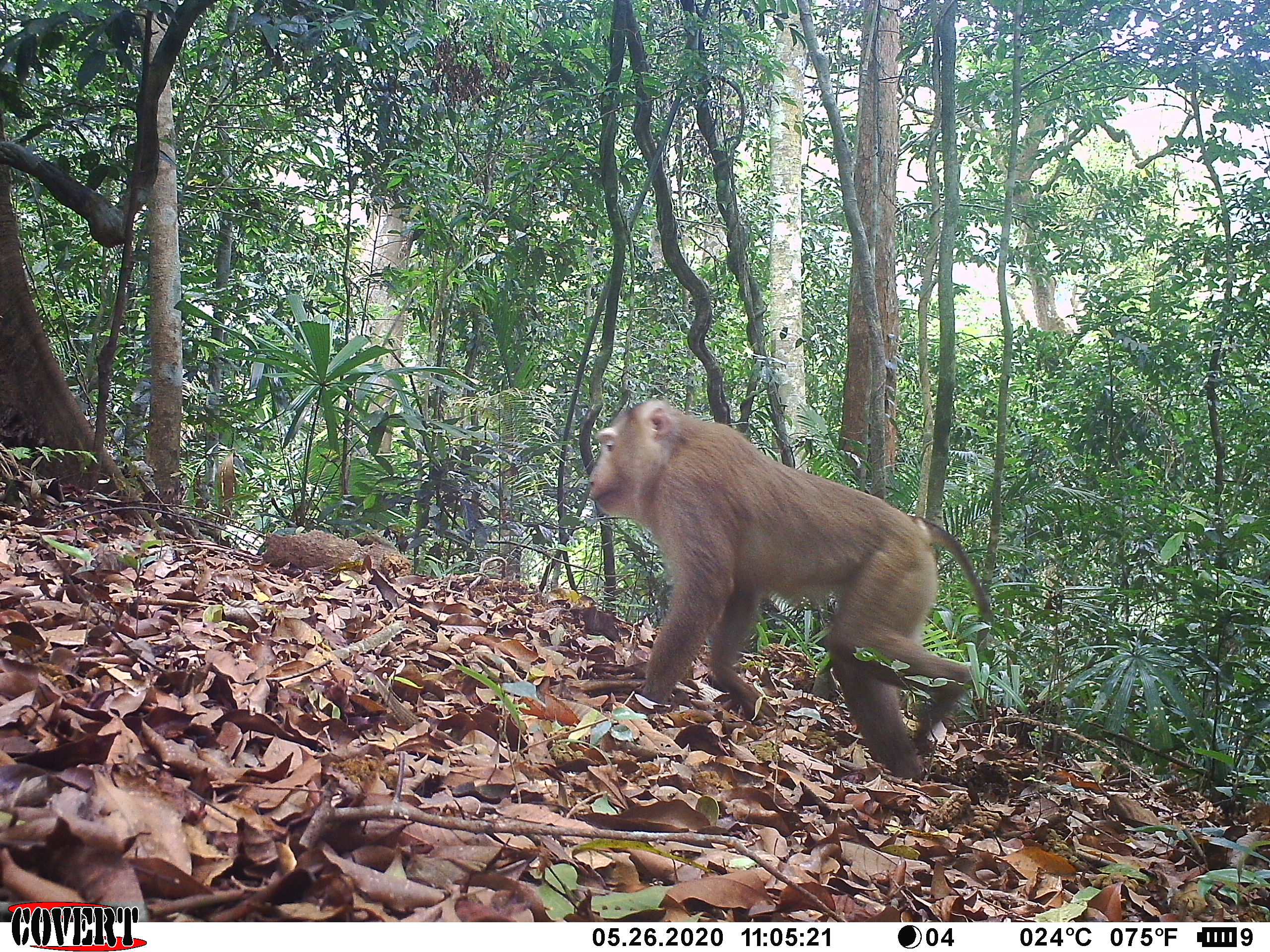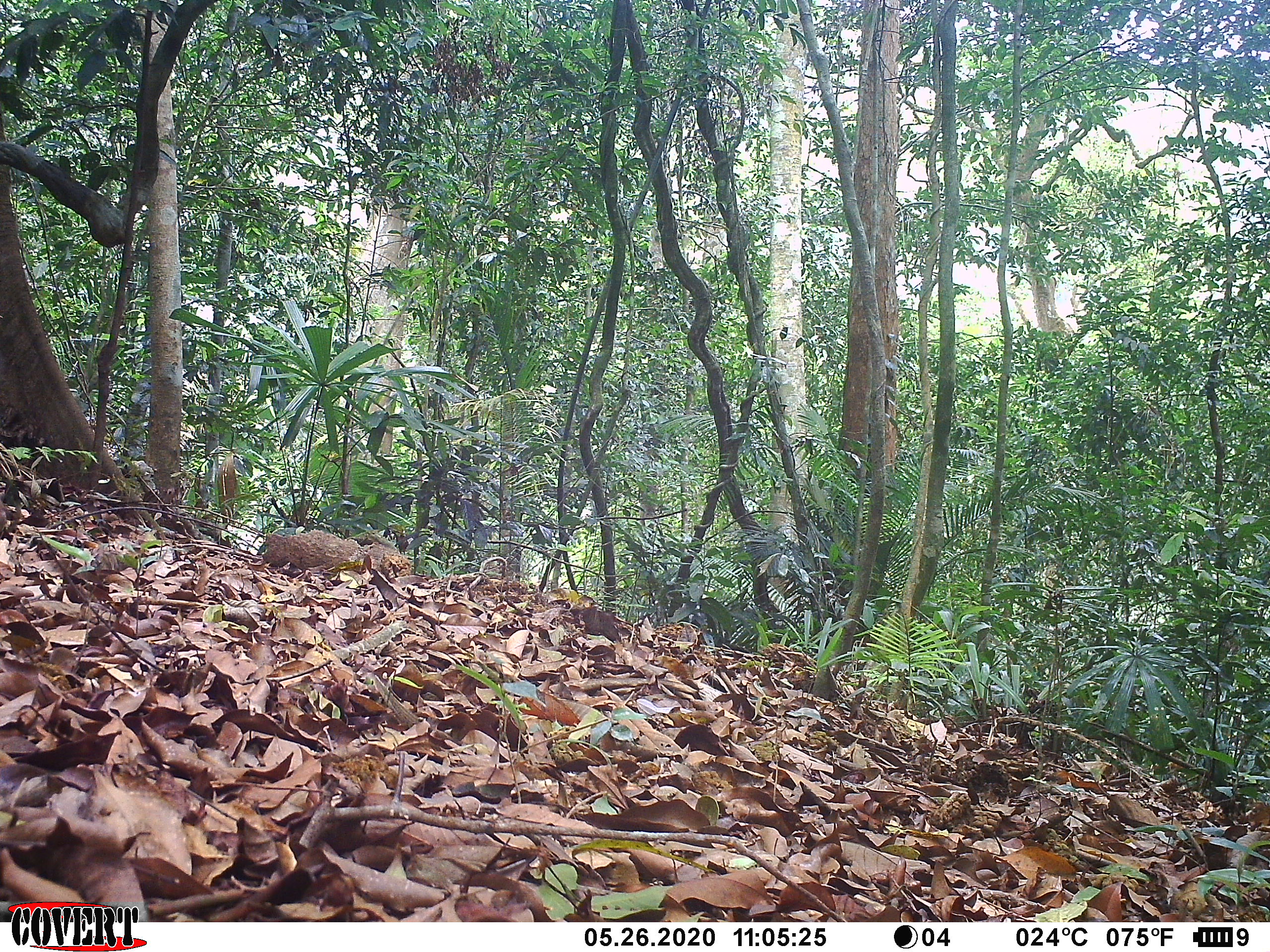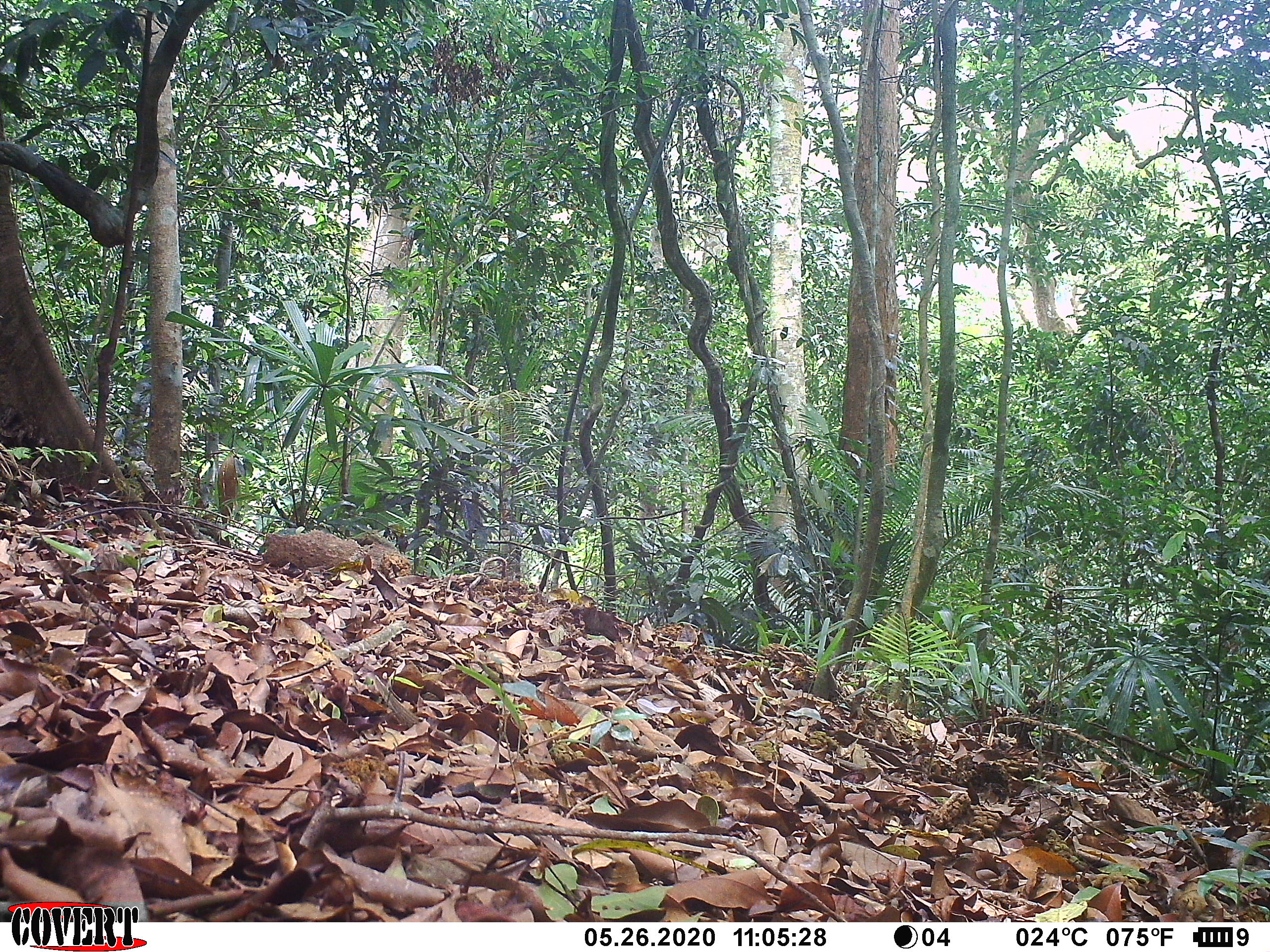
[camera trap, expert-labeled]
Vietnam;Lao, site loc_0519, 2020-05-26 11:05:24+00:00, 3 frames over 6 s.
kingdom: Animalia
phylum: Chordata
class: Mammalia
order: Primates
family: Cercopithecidae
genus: Macaca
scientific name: Macaca nemestrina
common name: pig-tailed macaque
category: pig tailed macaque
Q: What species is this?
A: Pig tailed macaque (pig-tailed macaque) (Macaca nemestrina).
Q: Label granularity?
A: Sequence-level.